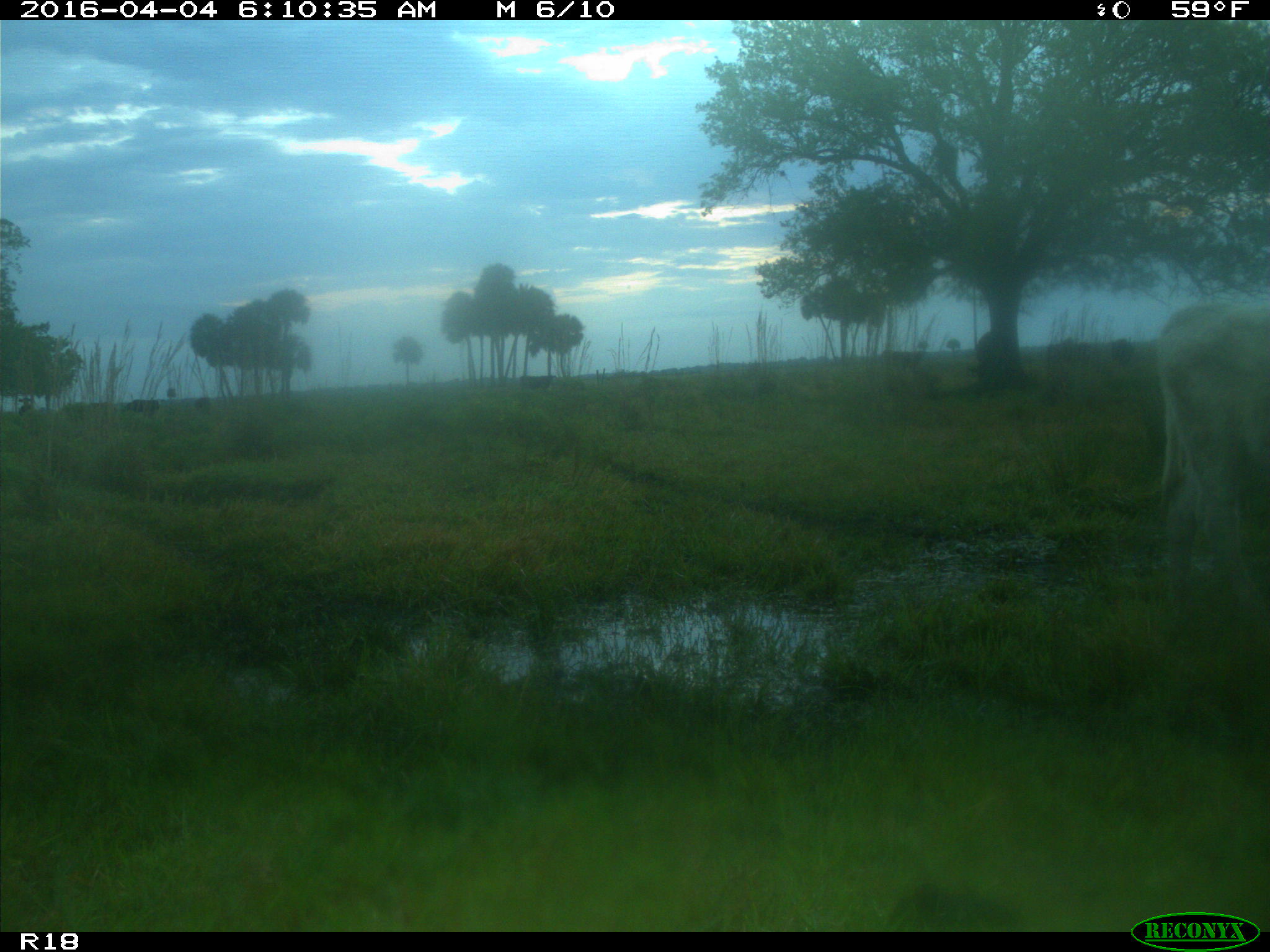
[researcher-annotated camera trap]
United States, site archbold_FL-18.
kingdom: Animalia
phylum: Chordata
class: Mammalia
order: Artiodactyla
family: Bovidae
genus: Bos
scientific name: Bos taurus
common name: domestic cow